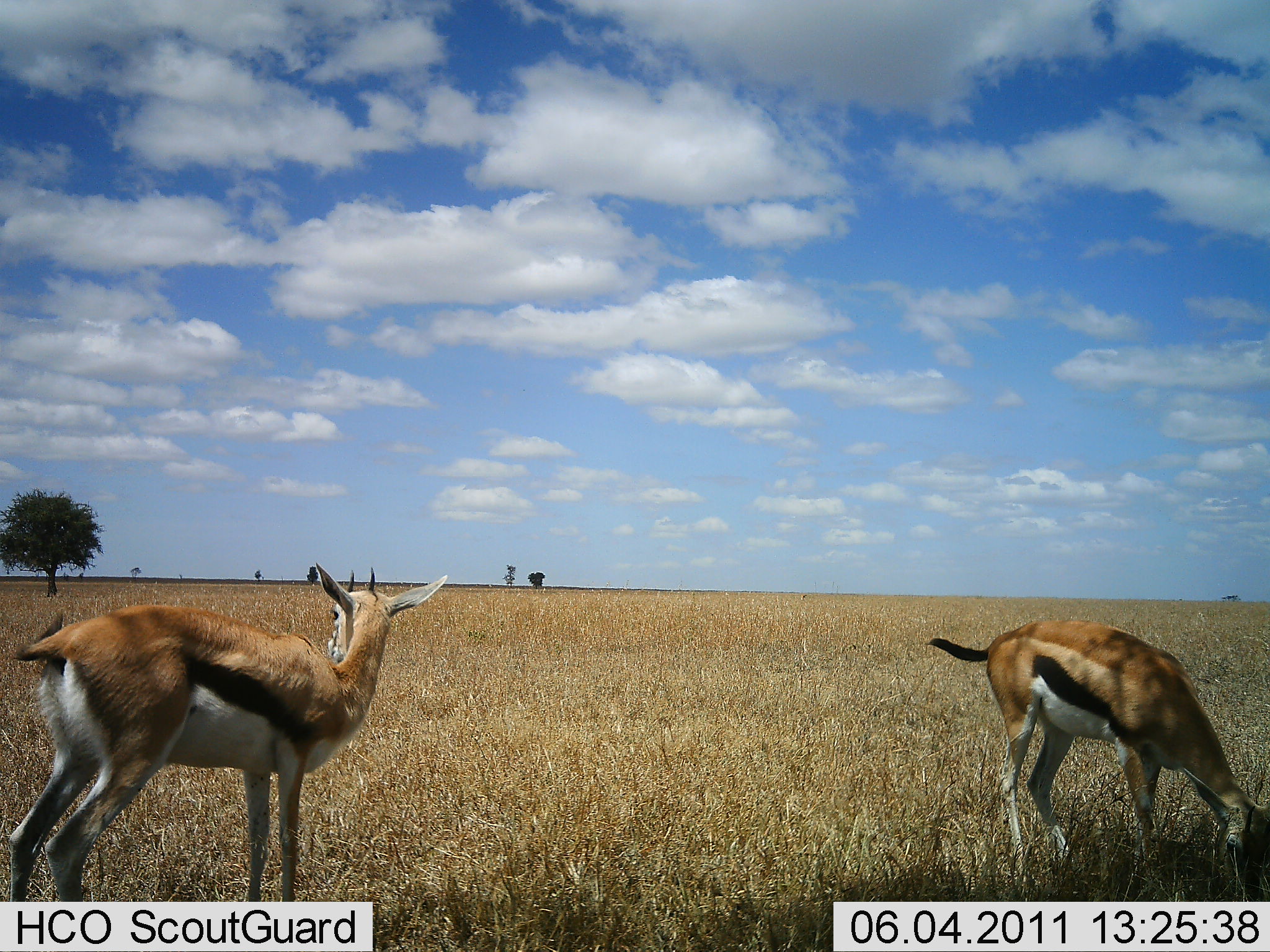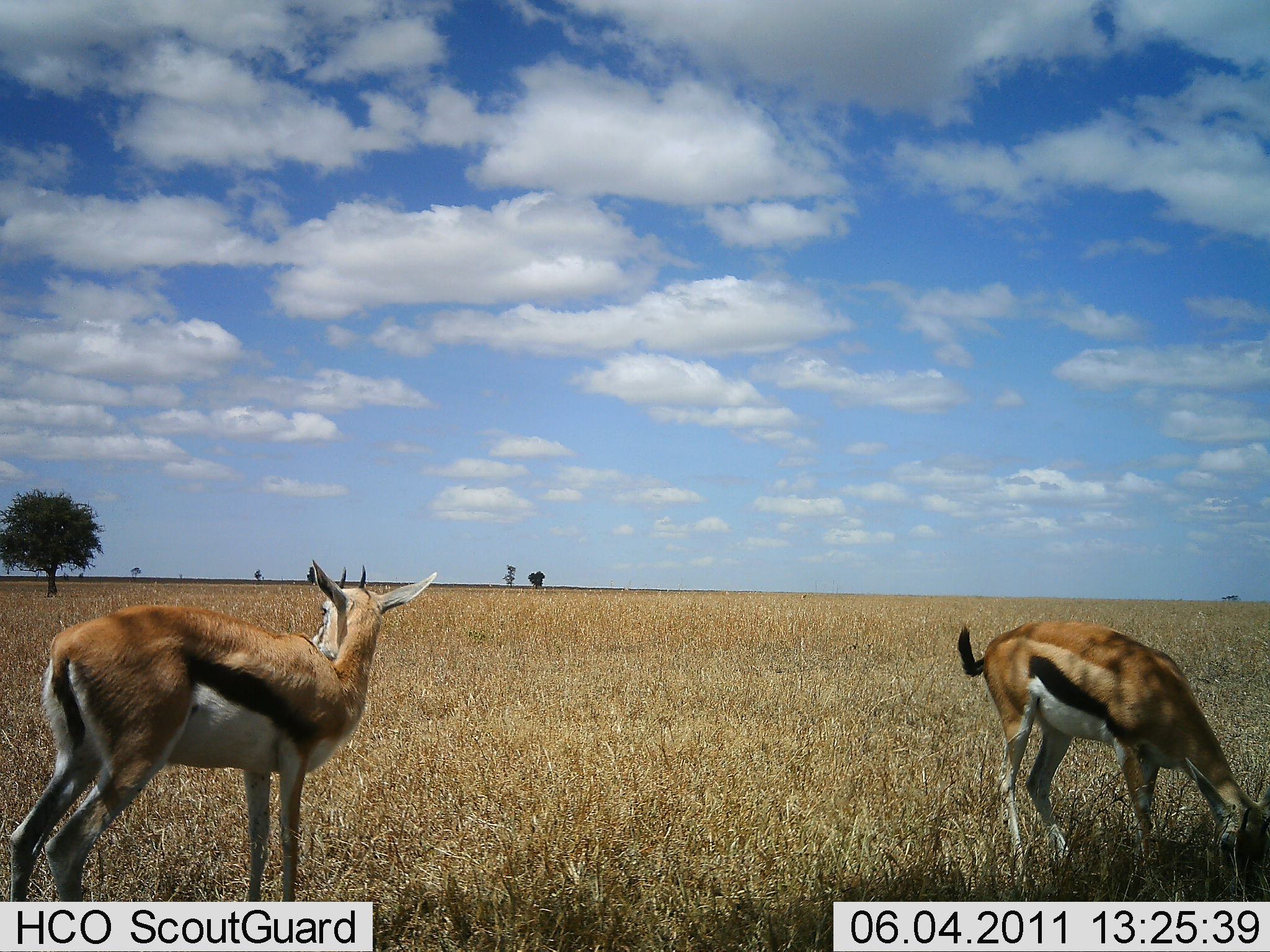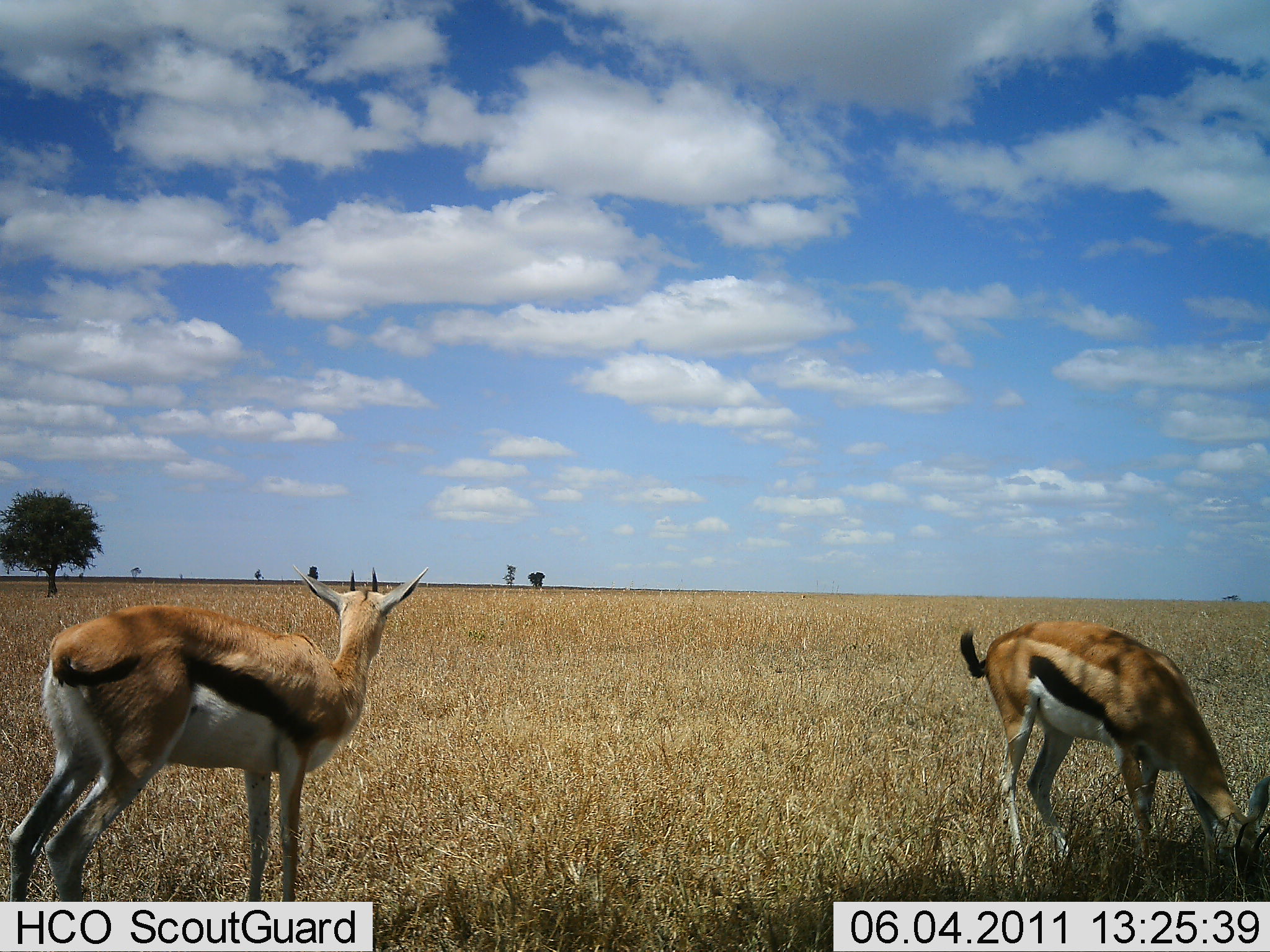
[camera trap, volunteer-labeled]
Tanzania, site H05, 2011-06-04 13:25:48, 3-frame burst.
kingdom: Animalia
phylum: Chordata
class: Mammalia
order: Artiodactyla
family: Bovidae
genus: Eudorcas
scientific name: Eudorcas thomsonii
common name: thomson's gazelle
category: gazellethomsons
Gazellethomsons (thomson's gazelle) (Eudorcas thomsonii), count 2. Behavior (volunteer vote fractions): standing 82%, resting 0%, moving 0%, interacting 0%. Young present (vote fraction): 0%. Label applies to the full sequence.